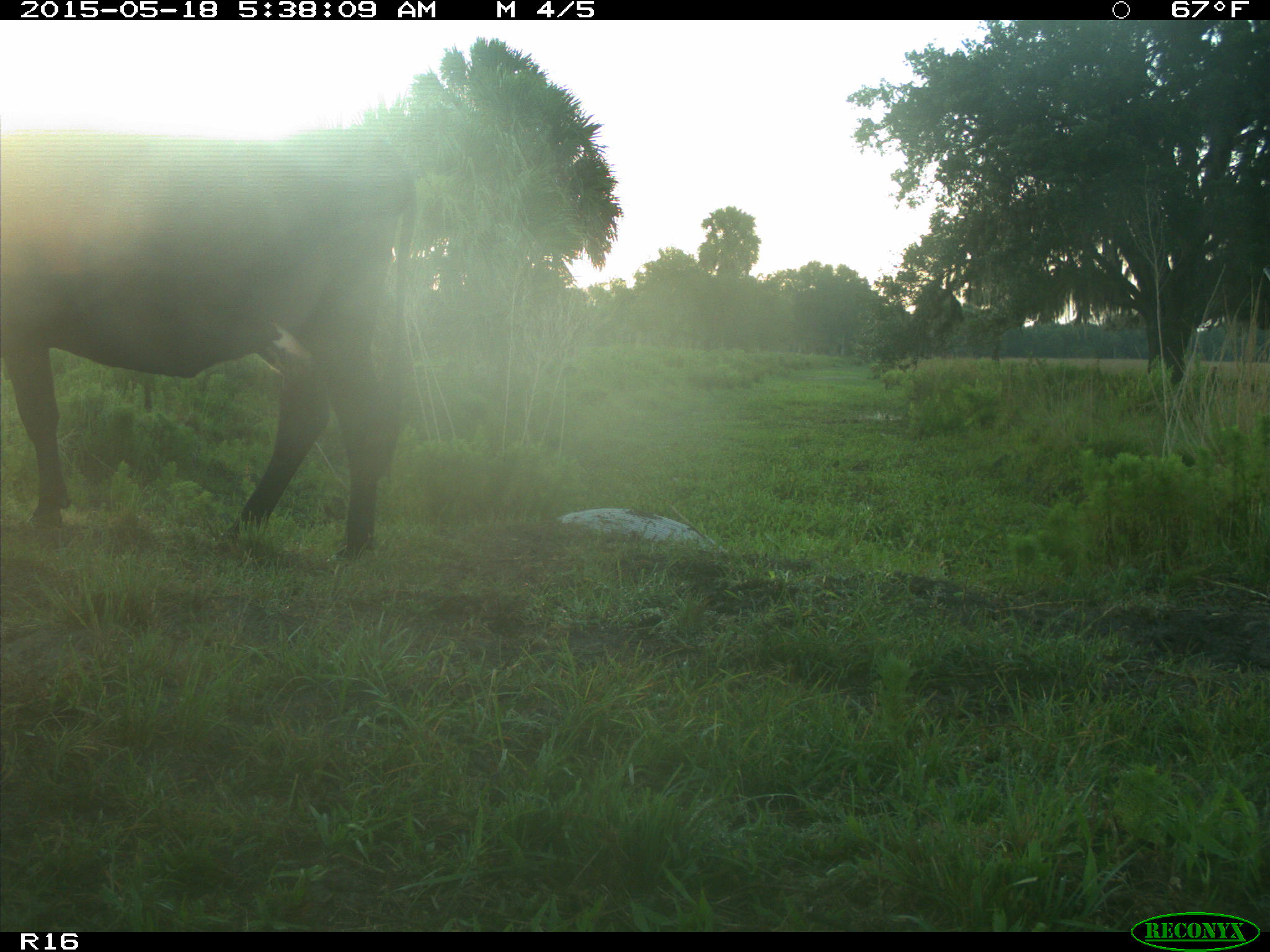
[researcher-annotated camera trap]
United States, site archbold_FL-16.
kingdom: Animalia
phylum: Chordata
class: Mammalia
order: Artiodactyla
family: Bovidae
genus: Bos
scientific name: Bos taurus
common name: domestic cow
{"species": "Bos taurus (domestic cow)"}